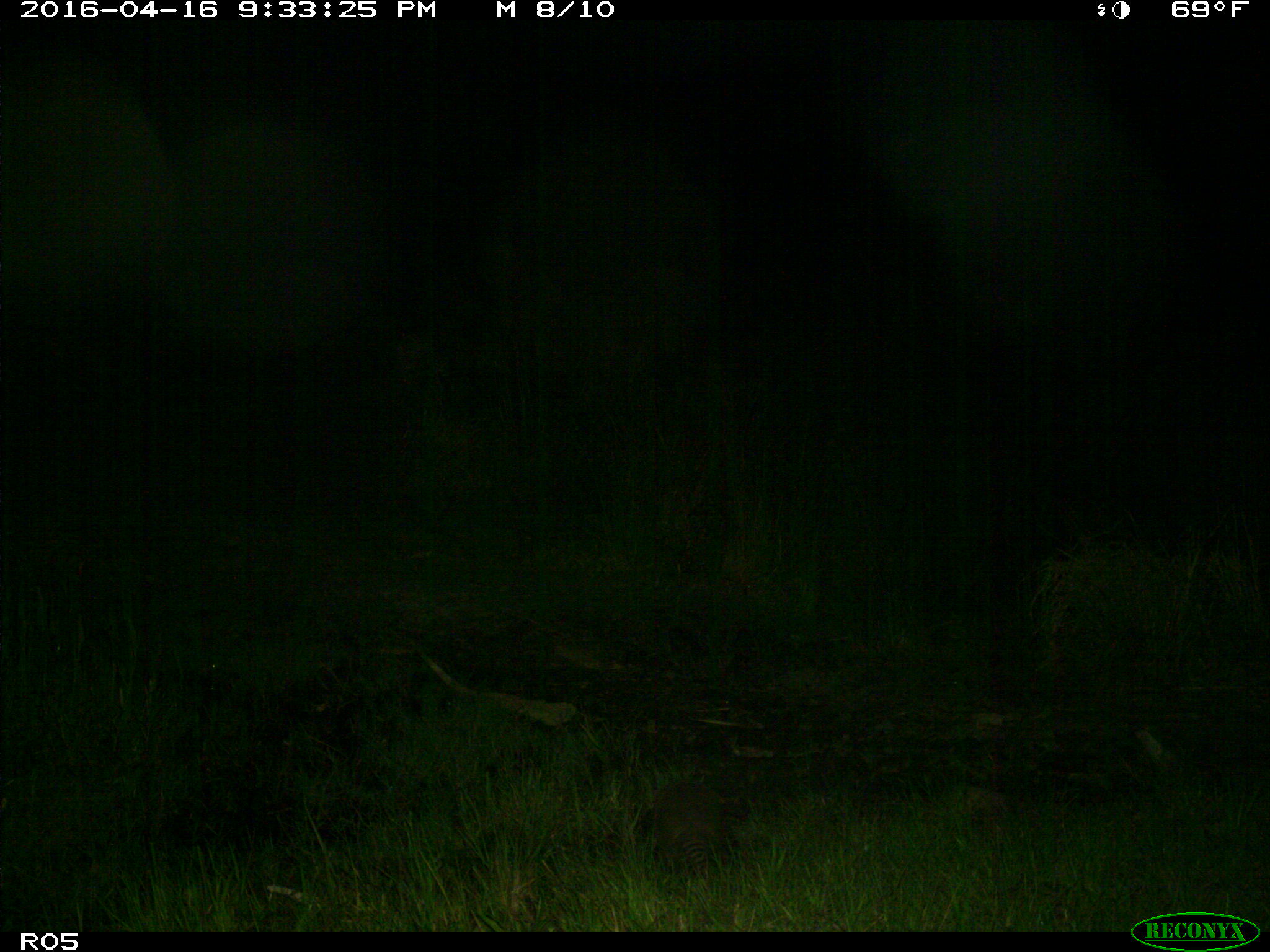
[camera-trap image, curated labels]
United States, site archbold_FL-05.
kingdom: Animalia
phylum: Chordata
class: Mammalia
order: Cingulata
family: Dasypodidae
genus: Dasypus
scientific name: Dasypus novemcinctus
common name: nine-banded armadillo